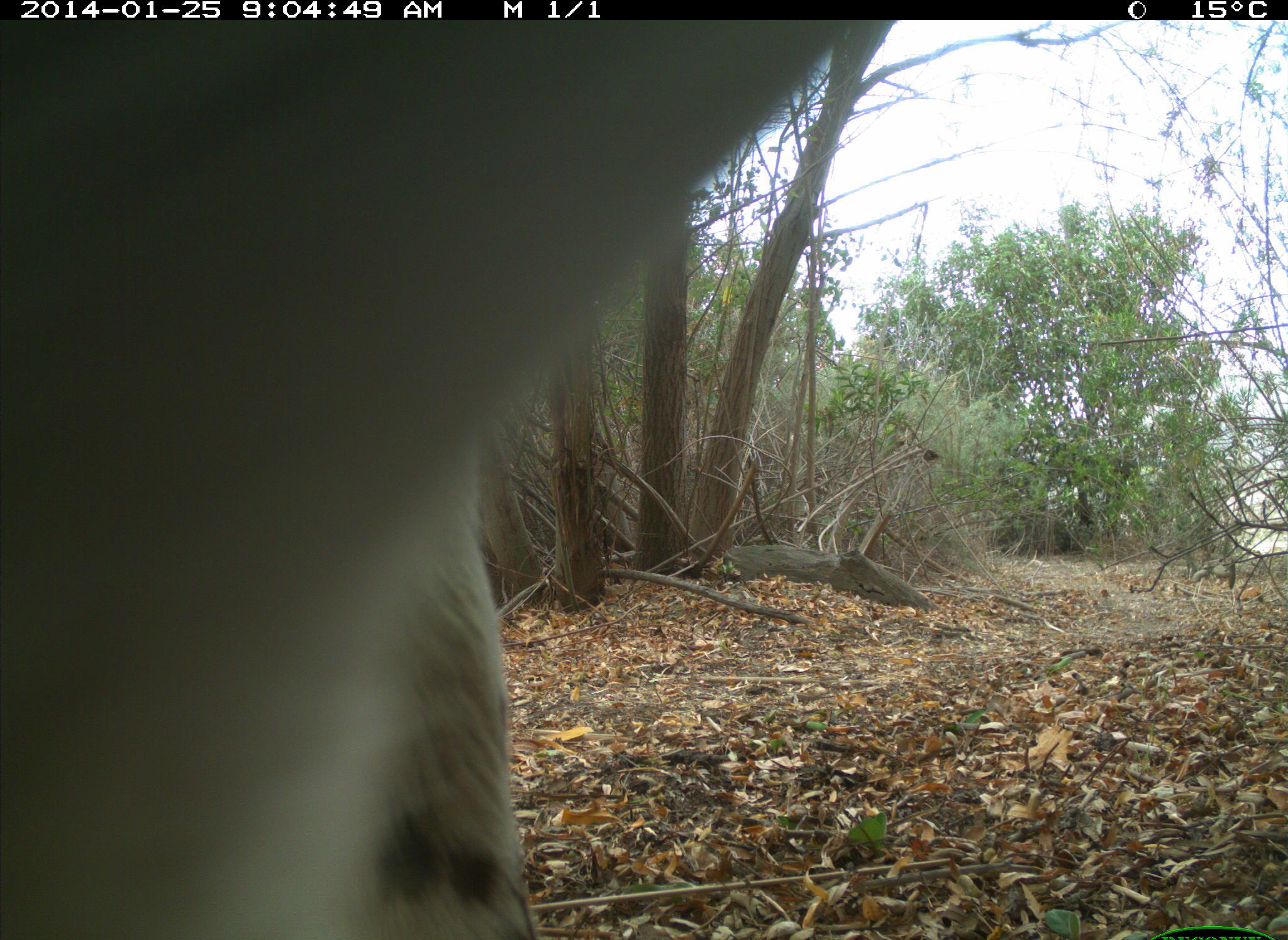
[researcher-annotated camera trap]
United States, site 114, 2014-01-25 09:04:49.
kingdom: Animalia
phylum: Chordata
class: Mammalia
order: Artiodactyla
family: Bovidae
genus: Bos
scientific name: Bos taurus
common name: cow